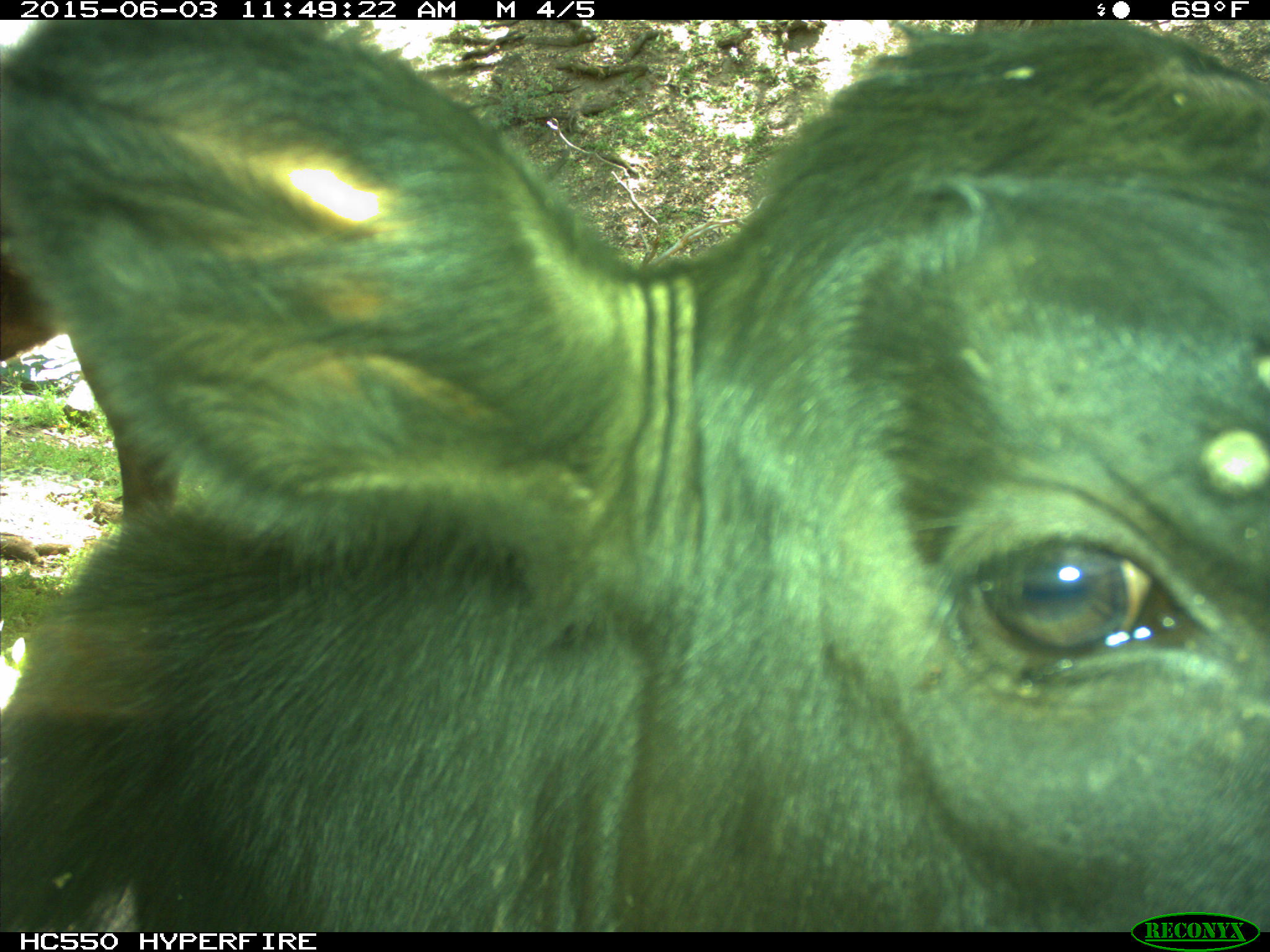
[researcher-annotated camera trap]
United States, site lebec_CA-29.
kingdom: Animalia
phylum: Chordata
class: Mammalia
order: Artiodactyla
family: Bovidae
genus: Bos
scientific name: Bos taurus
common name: domestic cow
Bos taurus (domestic cow).